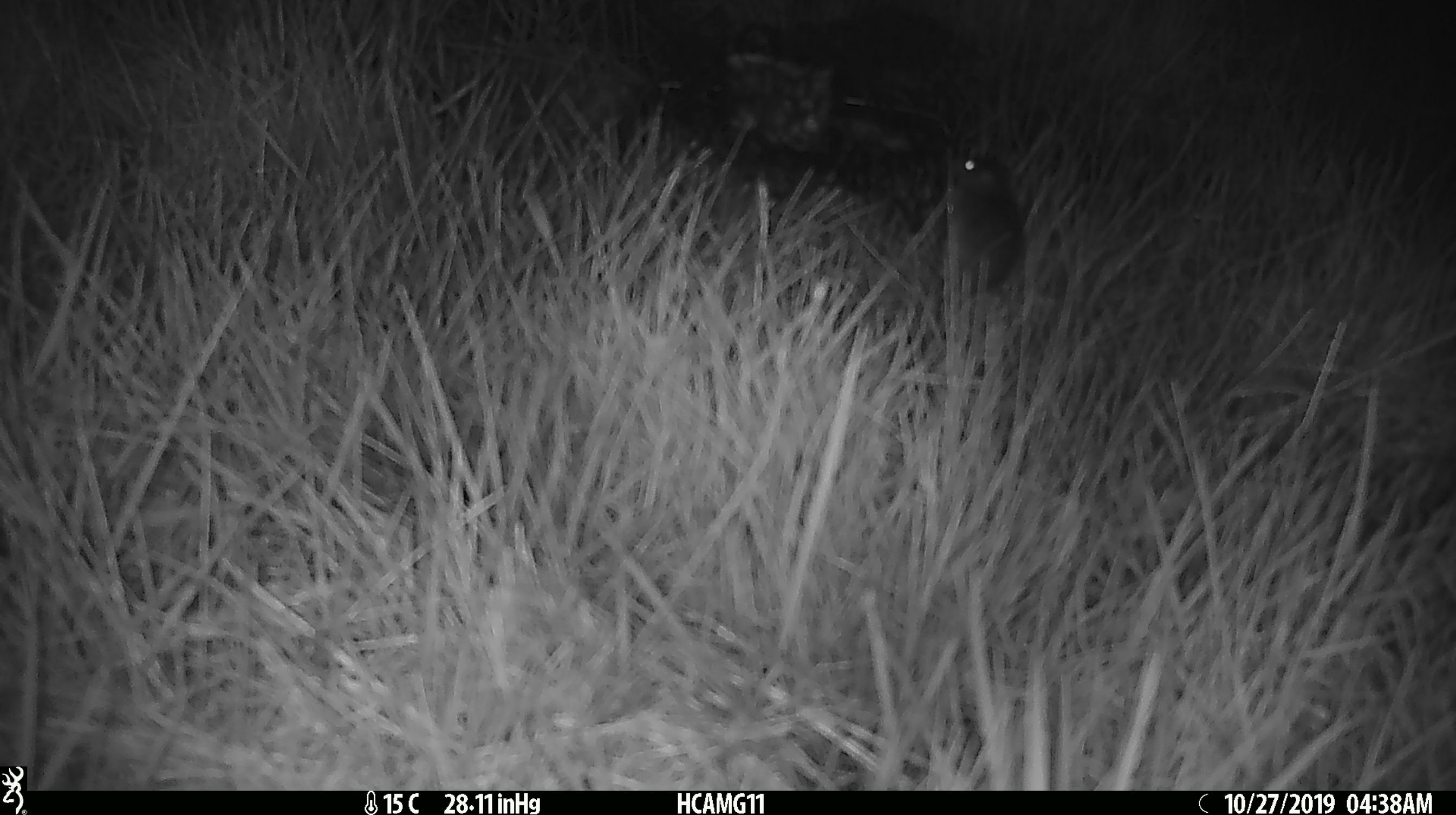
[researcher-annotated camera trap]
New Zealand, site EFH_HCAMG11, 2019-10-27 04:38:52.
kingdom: Animalia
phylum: Chordata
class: Mammalia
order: Rodentia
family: Muridae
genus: Mus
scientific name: Mus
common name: mouse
Mouse (Mus).